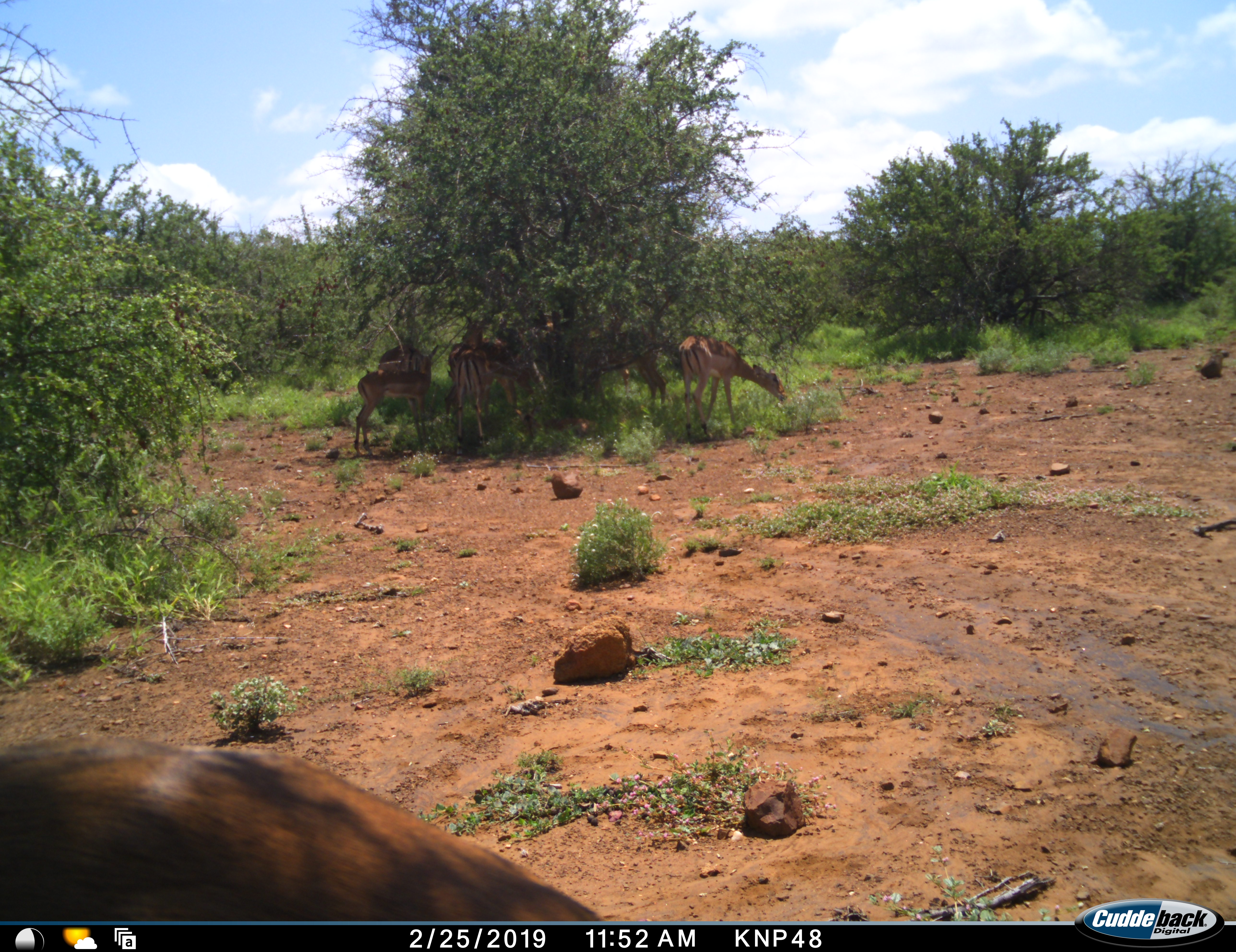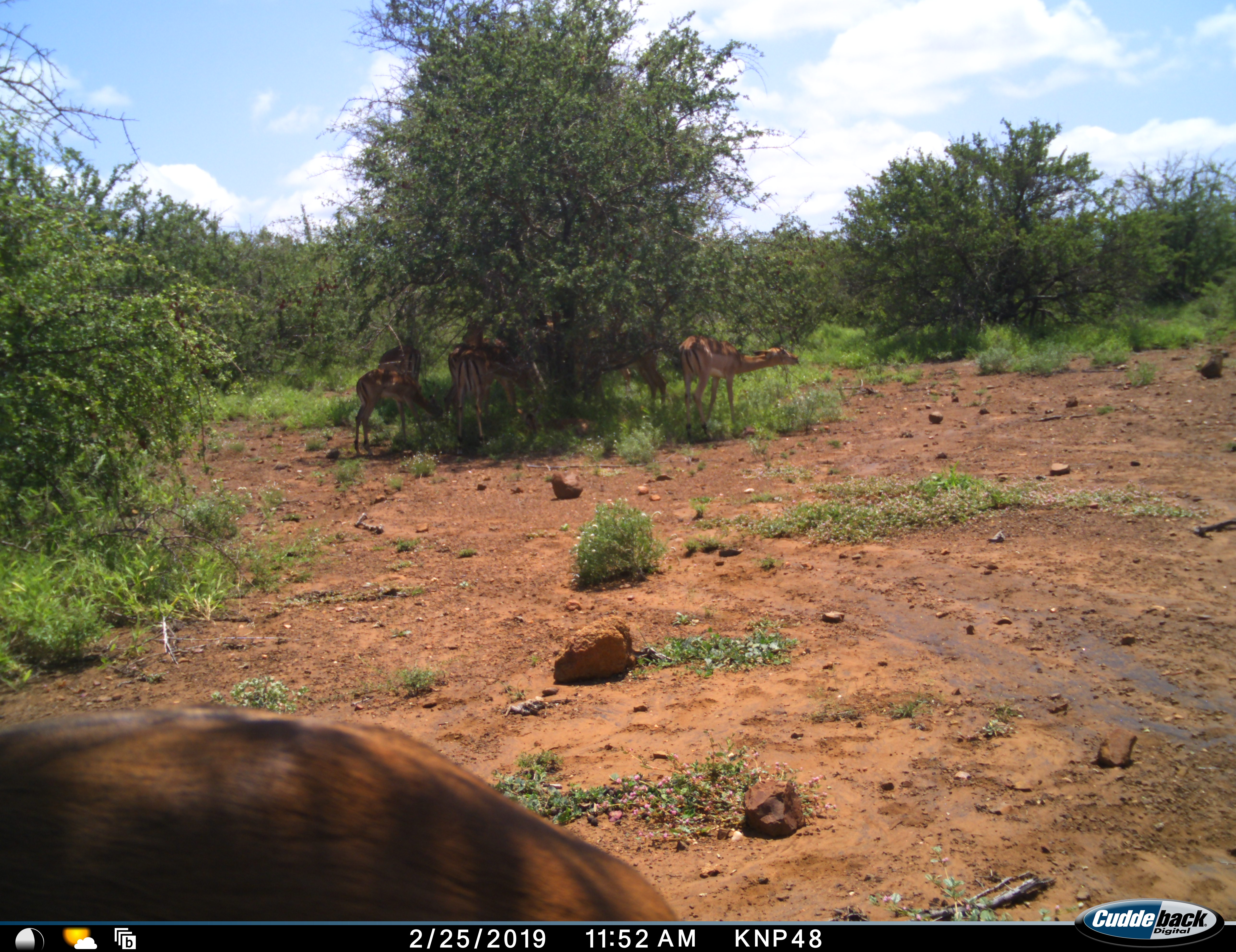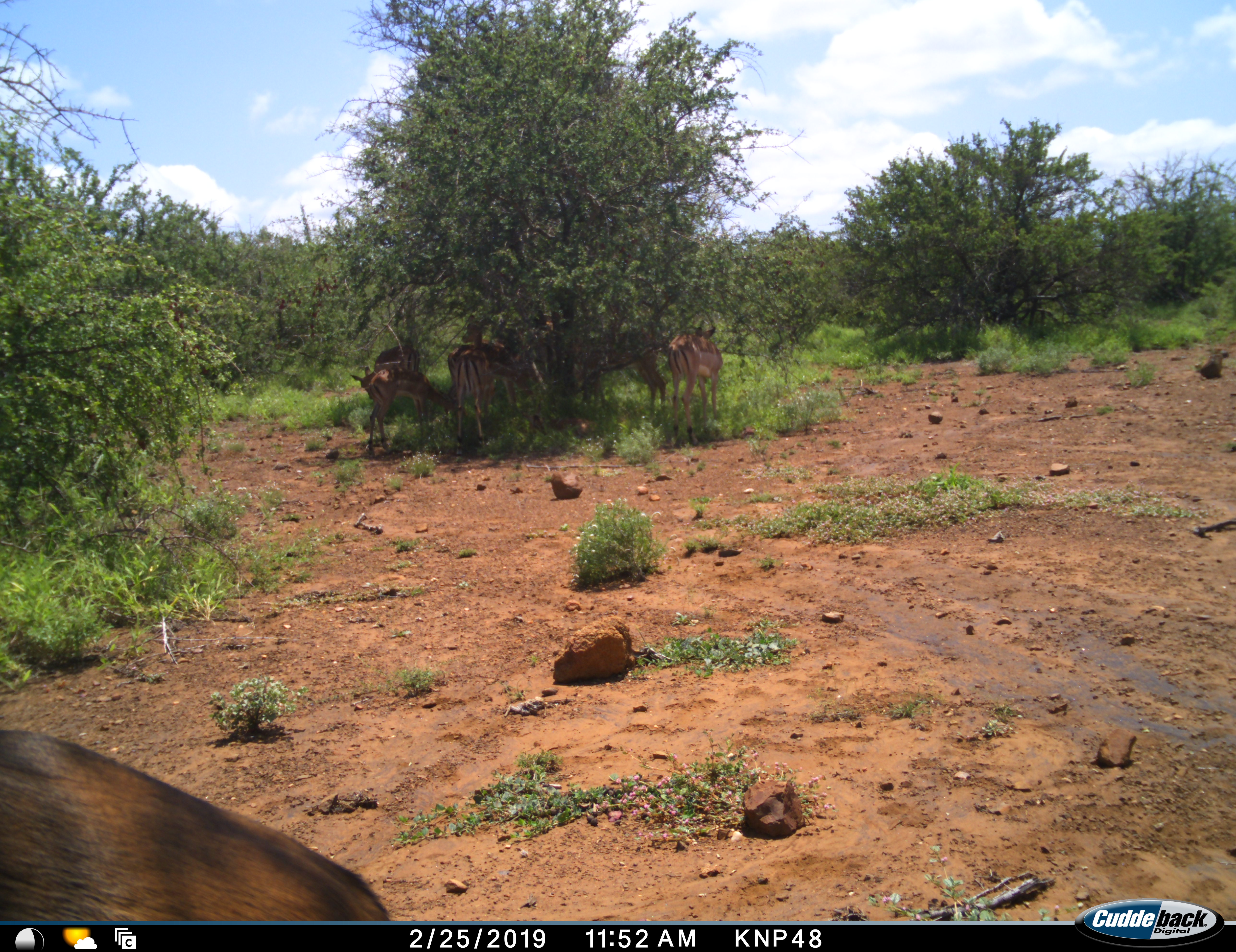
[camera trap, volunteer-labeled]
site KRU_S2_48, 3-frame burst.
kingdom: Animalia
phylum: Chordata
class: Mammalia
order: Artiodactyla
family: Bovidae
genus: Aepyceros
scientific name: Aepyceros melampus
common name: impala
Impala (Aepyceros melampus), count 8. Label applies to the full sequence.